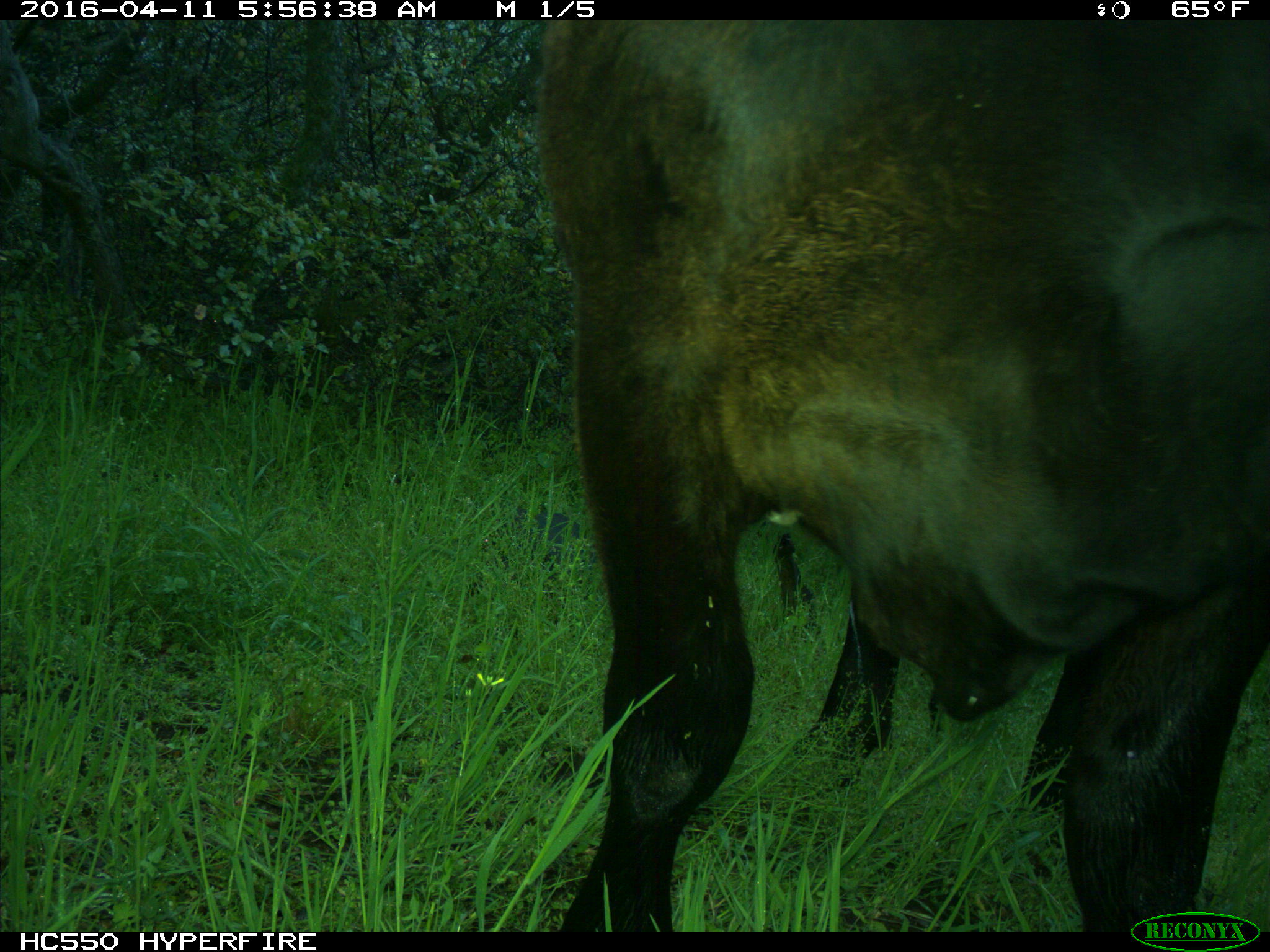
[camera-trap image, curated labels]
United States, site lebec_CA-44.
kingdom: Animalia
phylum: Chordata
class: Mammalia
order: Artiodactyla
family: Bovidae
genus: Bos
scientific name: Bos taurus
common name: domestic cow